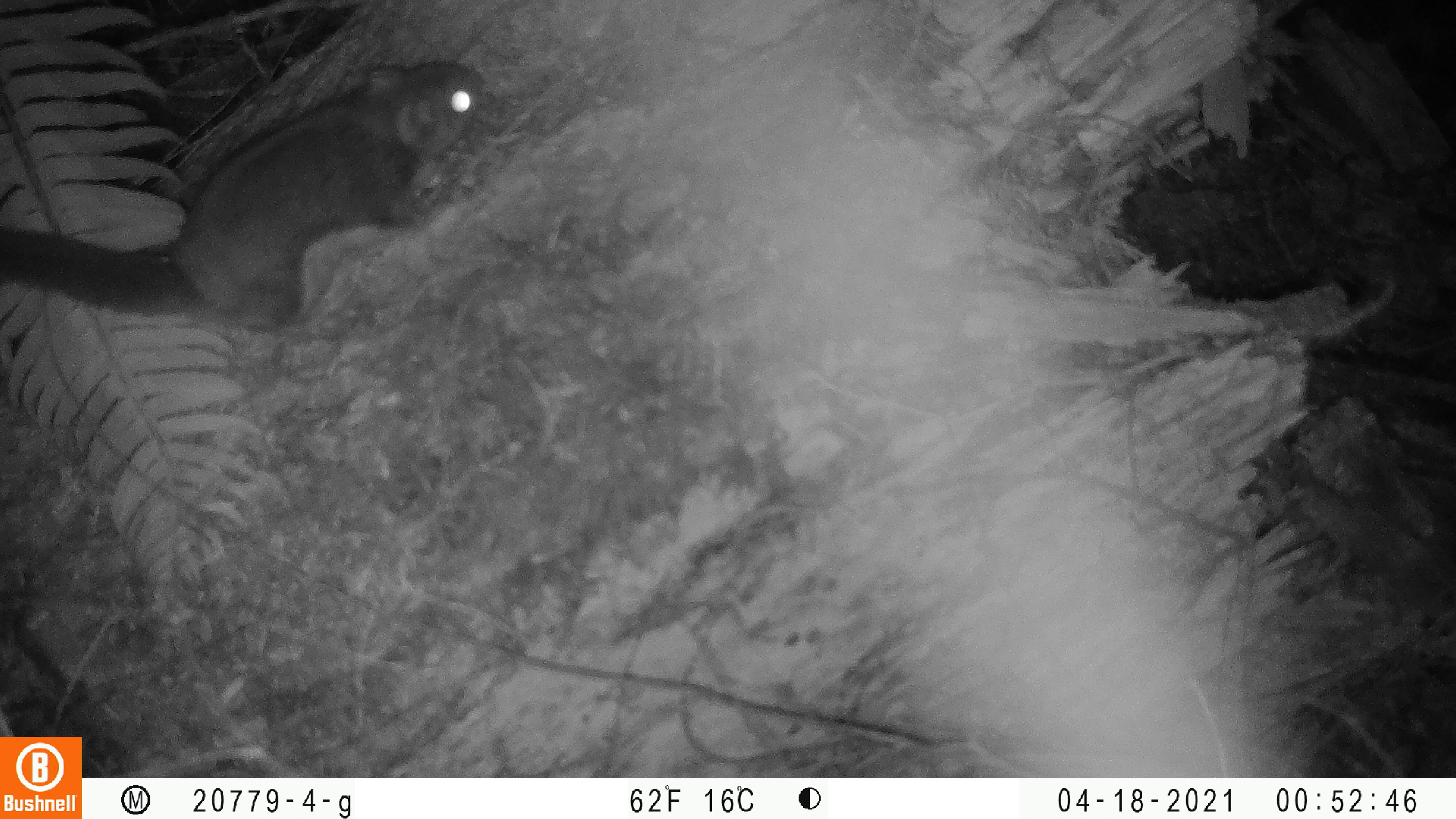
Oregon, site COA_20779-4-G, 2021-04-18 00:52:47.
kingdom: Animalia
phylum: Chordata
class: Mammalia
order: Rodentia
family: Sciuridae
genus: Glaucomys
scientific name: Glaucomys oregonensis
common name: humboldt's flying squirrel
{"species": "humboldt's flying squirrel (Glaucomys oregonensis)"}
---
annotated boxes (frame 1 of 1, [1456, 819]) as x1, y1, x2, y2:
humboldt's flying squirrel: 2, 31, 507, 364